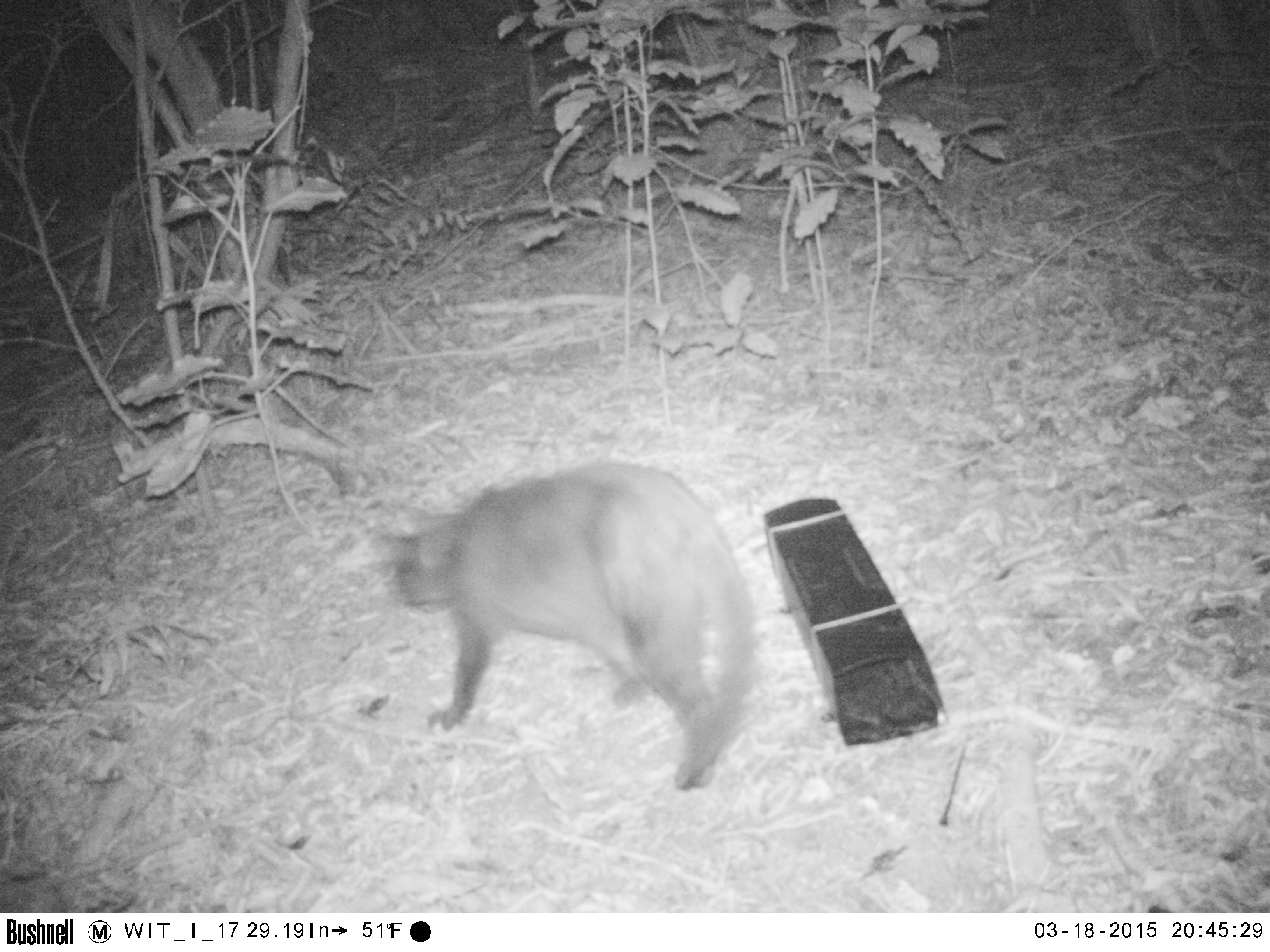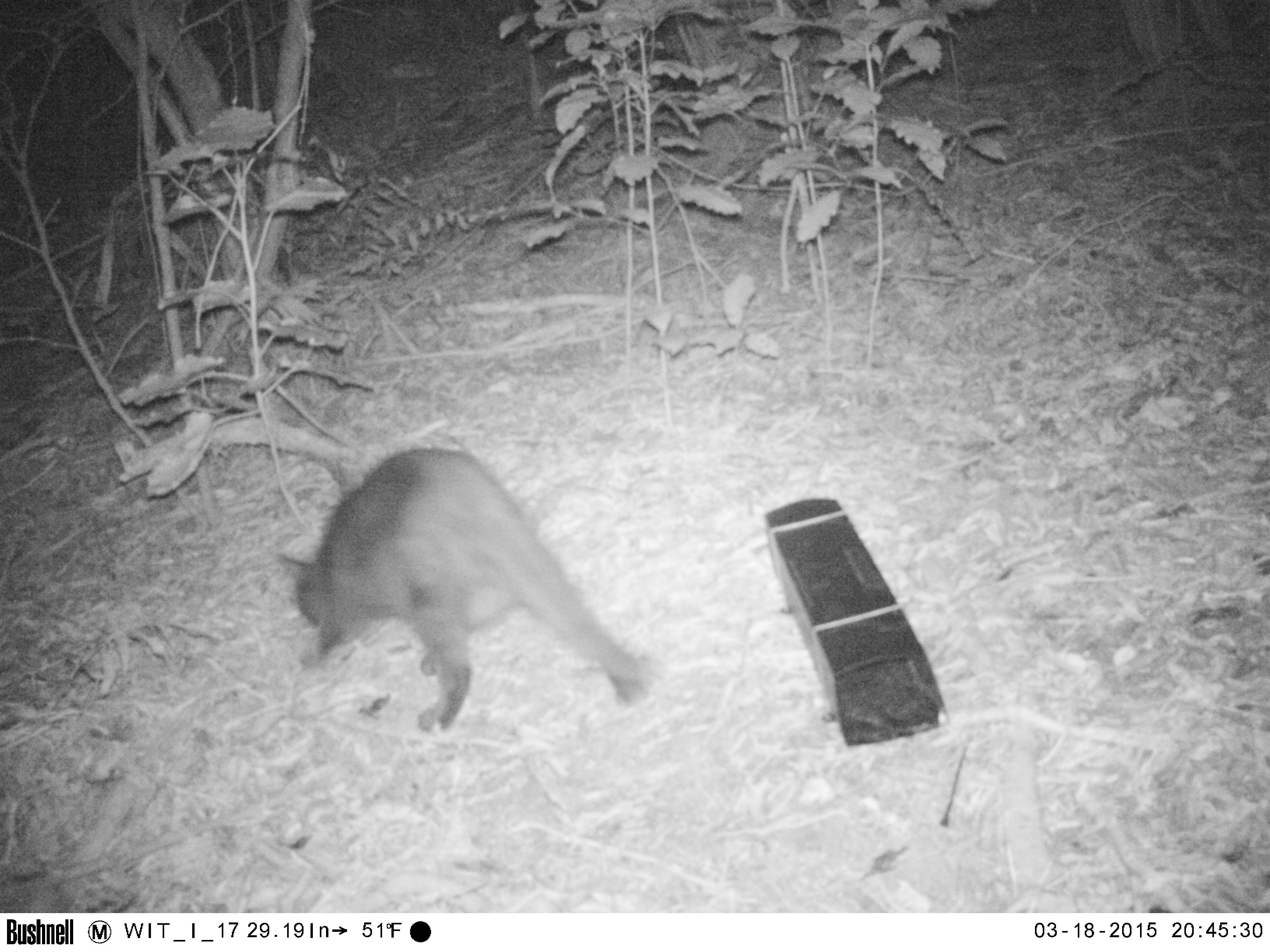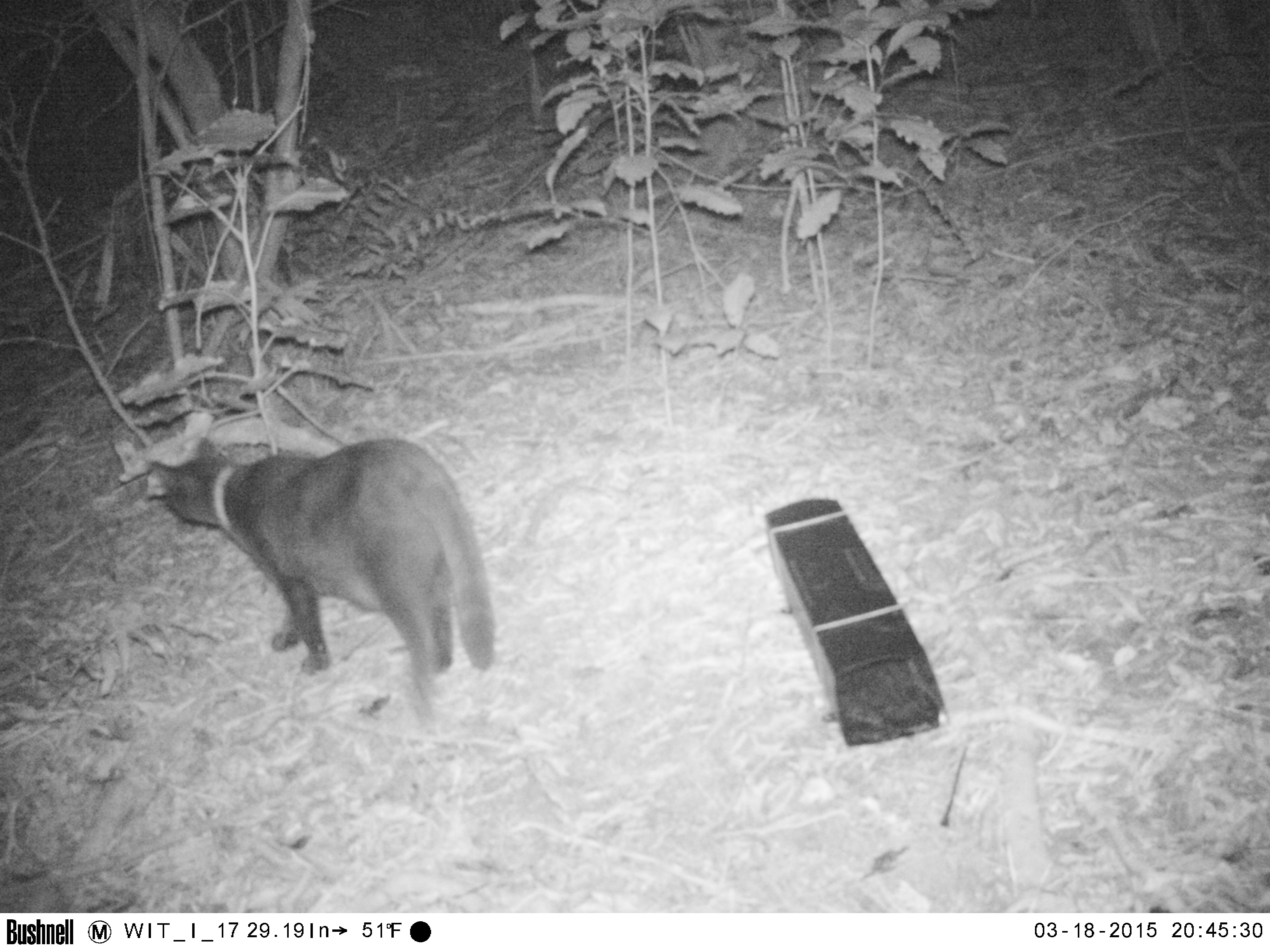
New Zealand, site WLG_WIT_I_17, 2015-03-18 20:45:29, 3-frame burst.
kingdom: Animalia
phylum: Chordata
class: Mammalia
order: Carnivora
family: Felidae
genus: Felis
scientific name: Felis catus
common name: domestic cat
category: cat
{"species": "cat (domestic cat) (Felis catus)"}